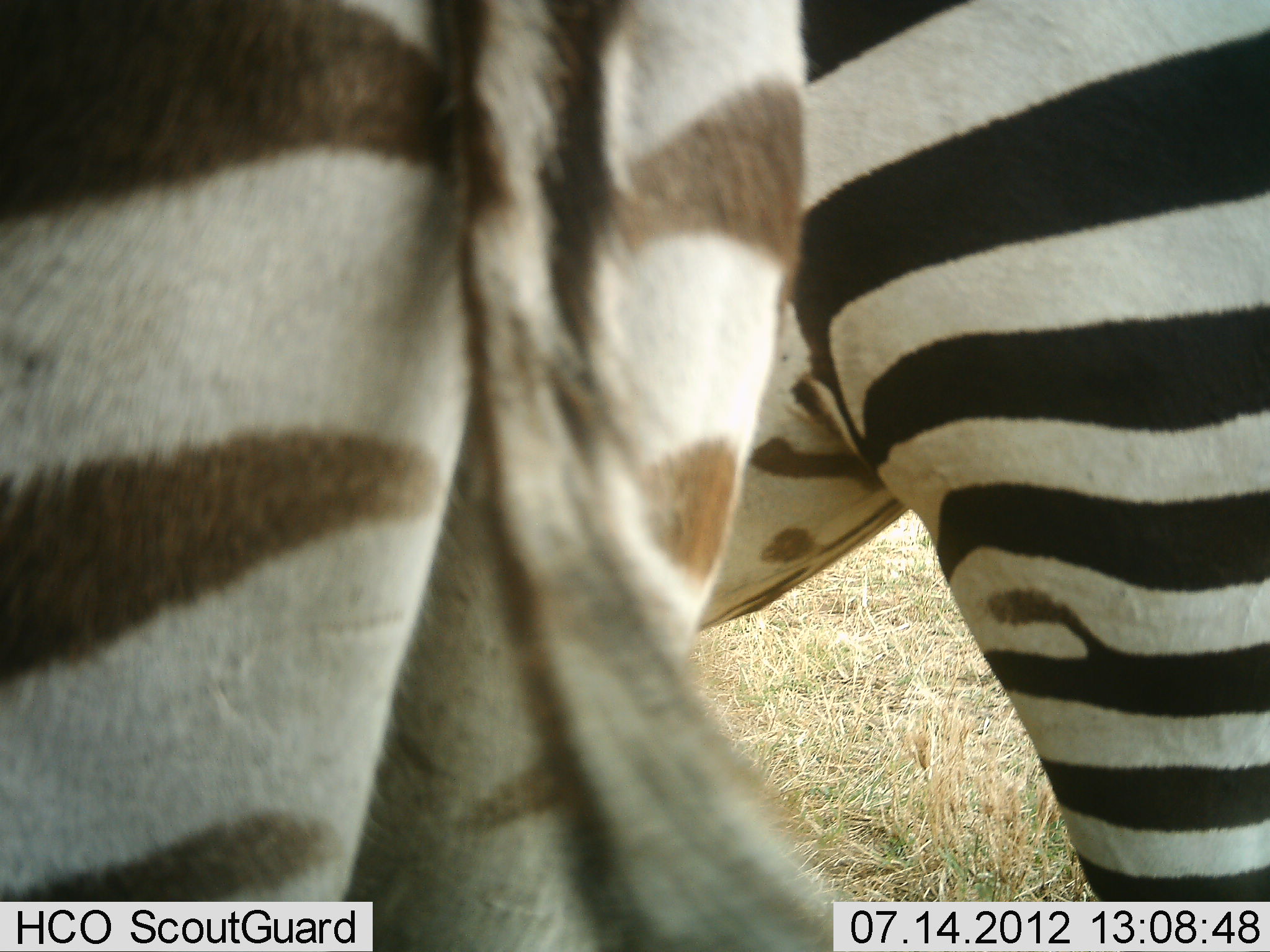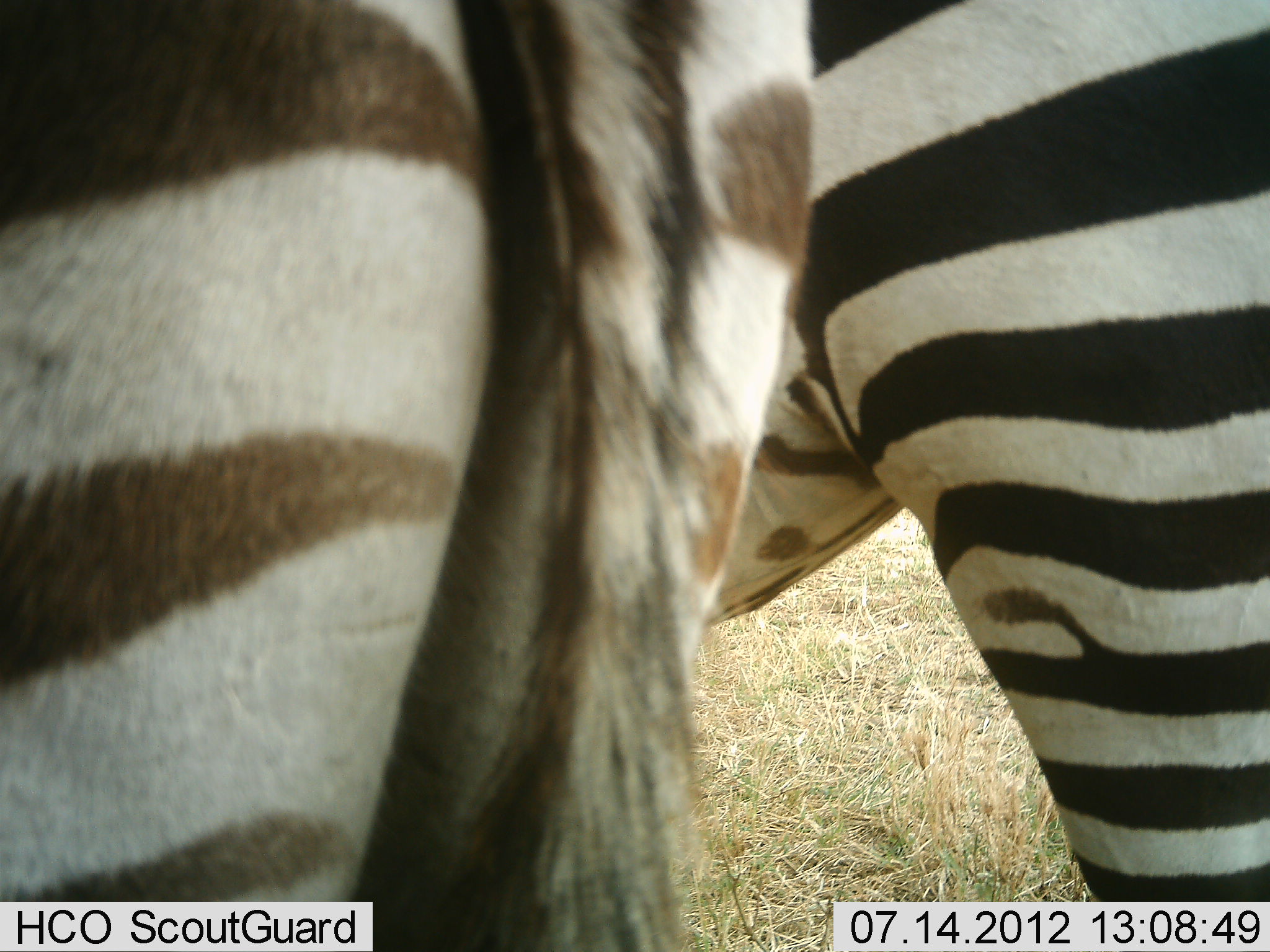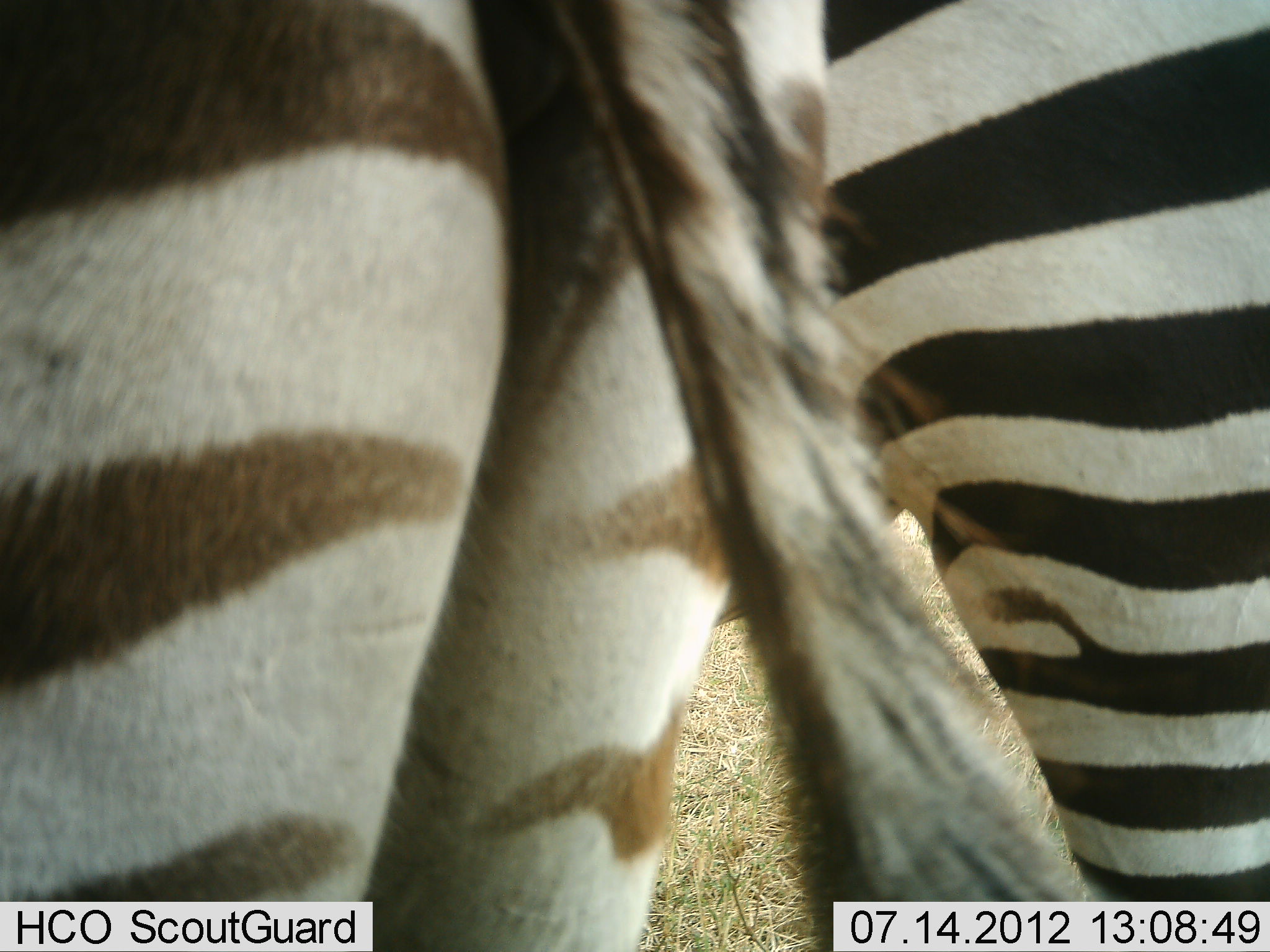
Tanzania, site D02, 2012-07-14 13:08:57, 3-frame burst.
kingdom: Animalia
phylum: Chordata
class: Mammalia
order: Perissodactyla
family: Equidae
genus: Equus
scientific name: Equus quagga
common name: plains zebra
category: zebra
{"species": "zebra (plains zebra) (Equus quagga)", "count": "2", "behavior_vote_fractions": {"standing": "90%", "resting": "10%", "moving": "0%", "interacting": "0%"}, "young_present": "0%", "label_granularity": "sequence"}